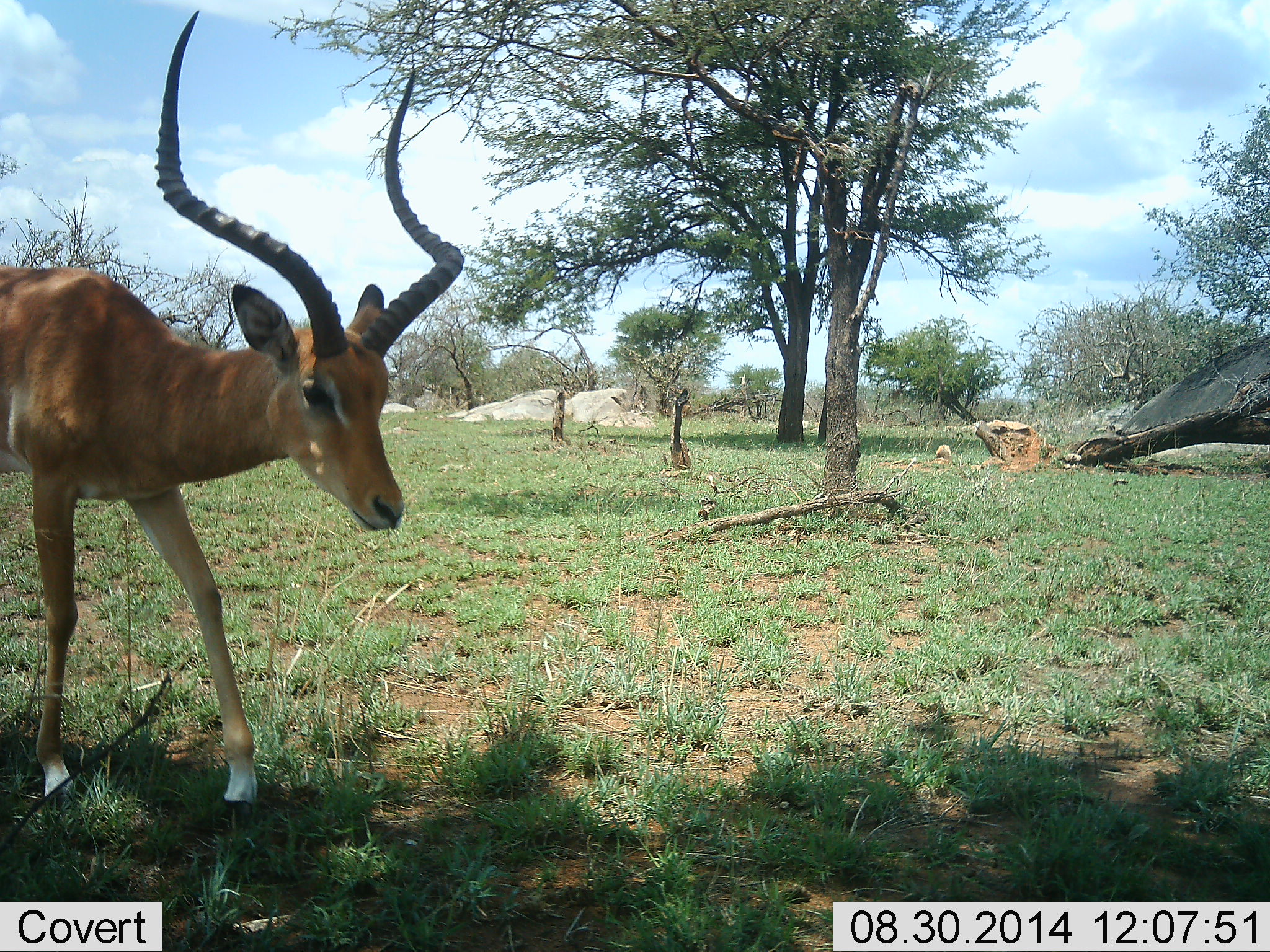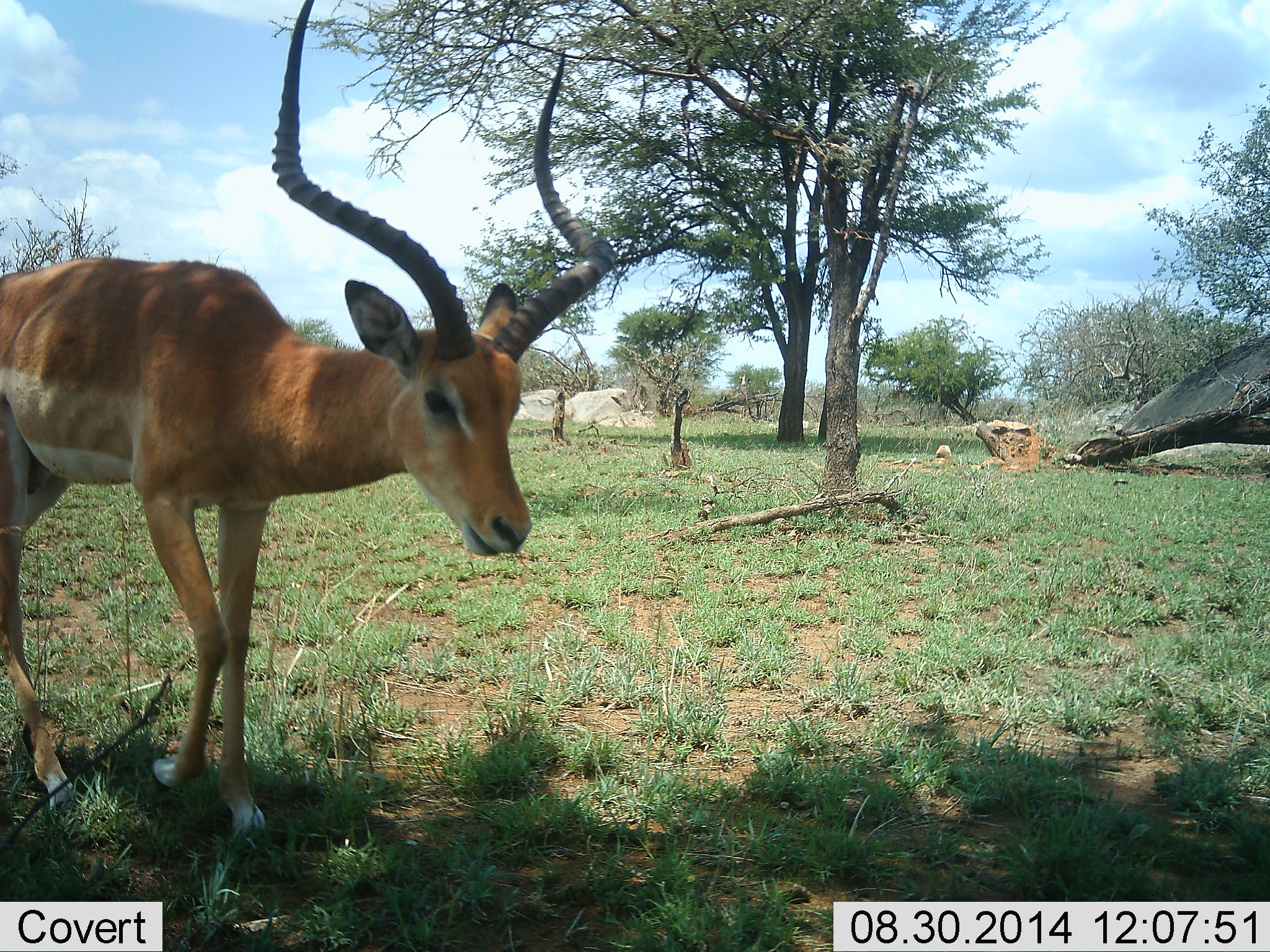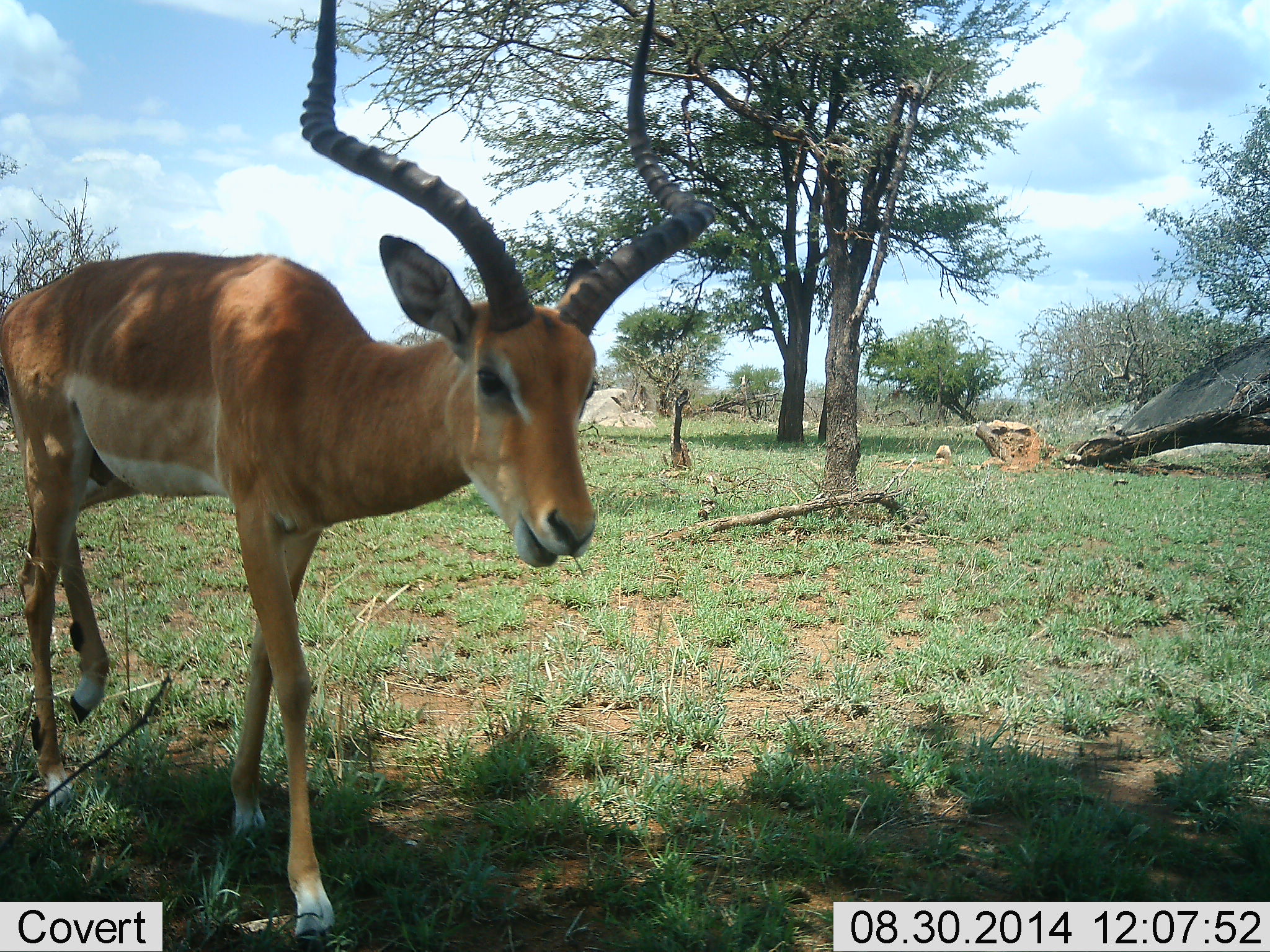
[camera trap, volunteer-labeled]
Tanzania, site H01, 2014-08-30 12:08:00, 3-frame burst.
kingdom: Animalia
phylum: Chordata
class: Mammalia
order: Artiodactyla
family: Bovidae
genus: Aepyceros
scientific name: Aepyceros melampus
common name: impala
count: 1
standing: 0%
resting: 0%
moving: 90%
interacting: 0%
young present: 0%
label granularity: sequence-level